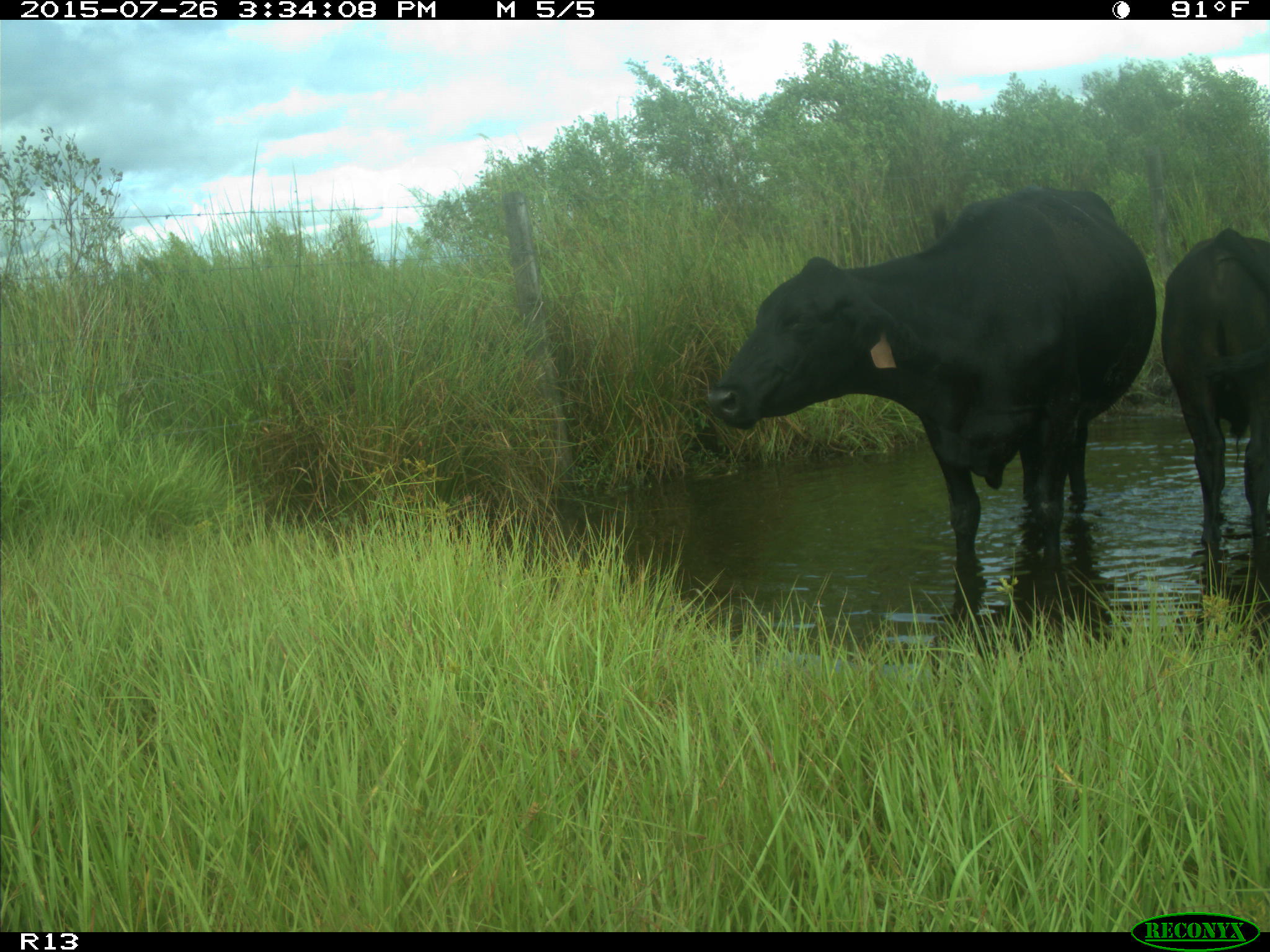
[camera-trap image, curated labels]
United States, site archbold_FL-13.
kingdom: Animalia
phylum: Chordata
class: Mammalia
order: Artiodactyla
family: Bovidae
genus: Bos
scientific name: Bos taurus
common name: domestic cow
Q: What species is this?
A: Bos taurus (domestic cow).